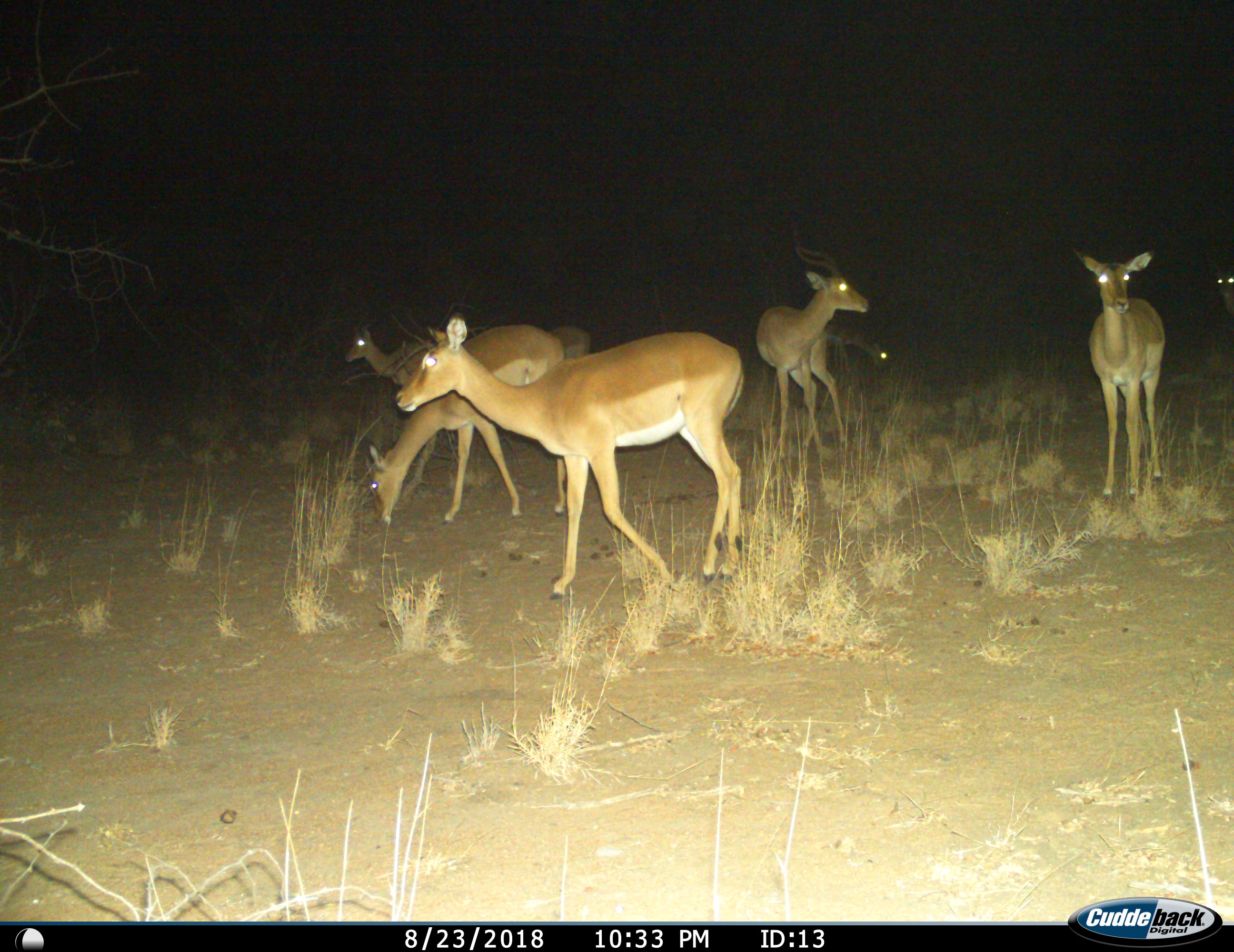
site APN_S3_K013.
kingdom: Animalia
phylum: Chordata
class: Mammalia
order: Artiodactyla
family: Bovidae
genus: Aepyceros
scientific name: Aepyceros melampus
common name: impala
Impala (Aepyceros melampus), count 7. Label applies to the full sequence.